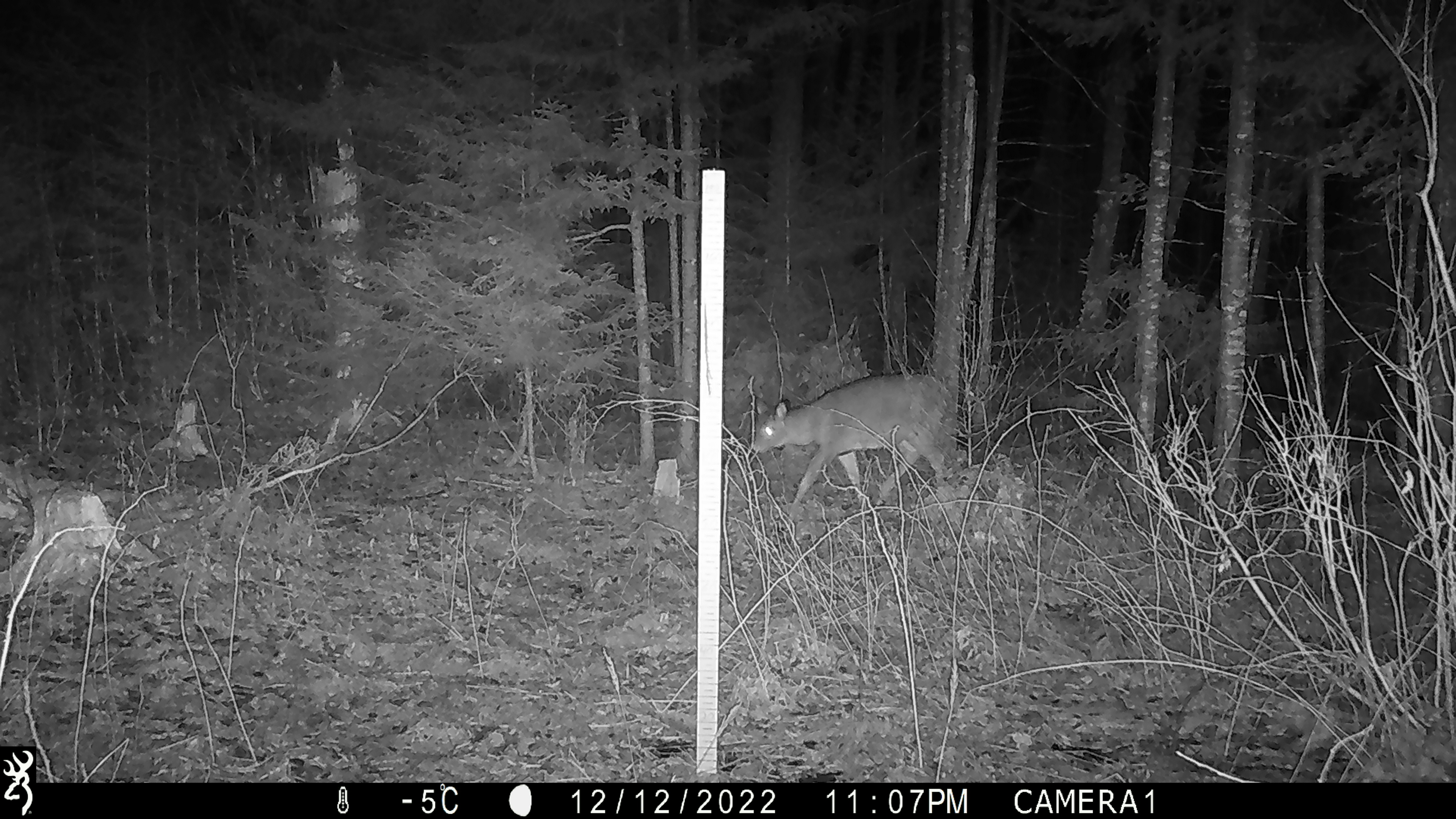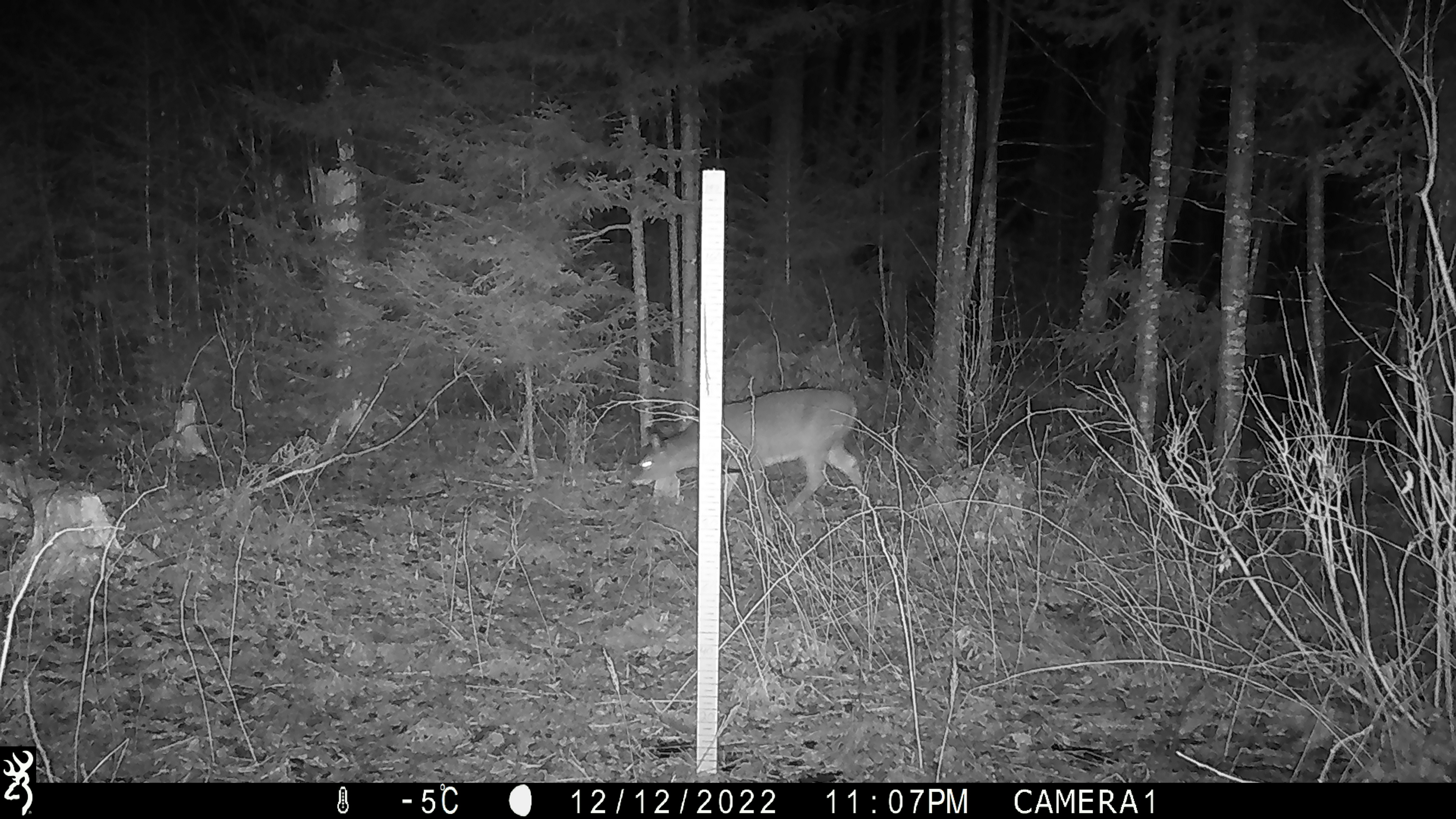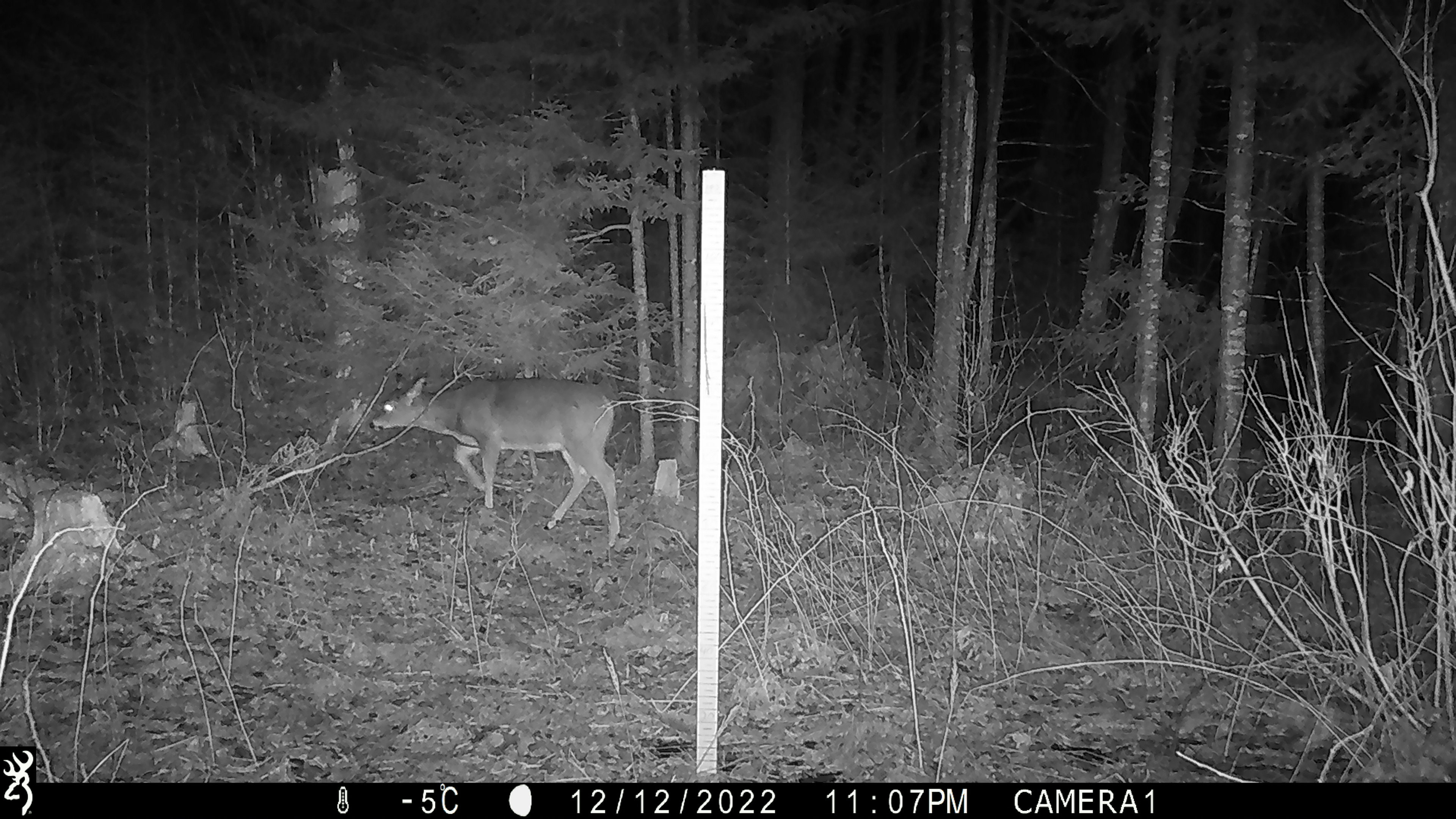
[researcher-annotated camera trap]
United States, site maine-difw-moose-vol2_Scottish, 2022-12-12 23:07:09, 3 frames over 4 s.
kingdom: Animalia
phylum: Chordata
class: Mammalia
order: Artiodactyla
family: Cervidae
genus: Odocoileus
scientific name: Odocoileus virginianus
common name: white-tailed deer